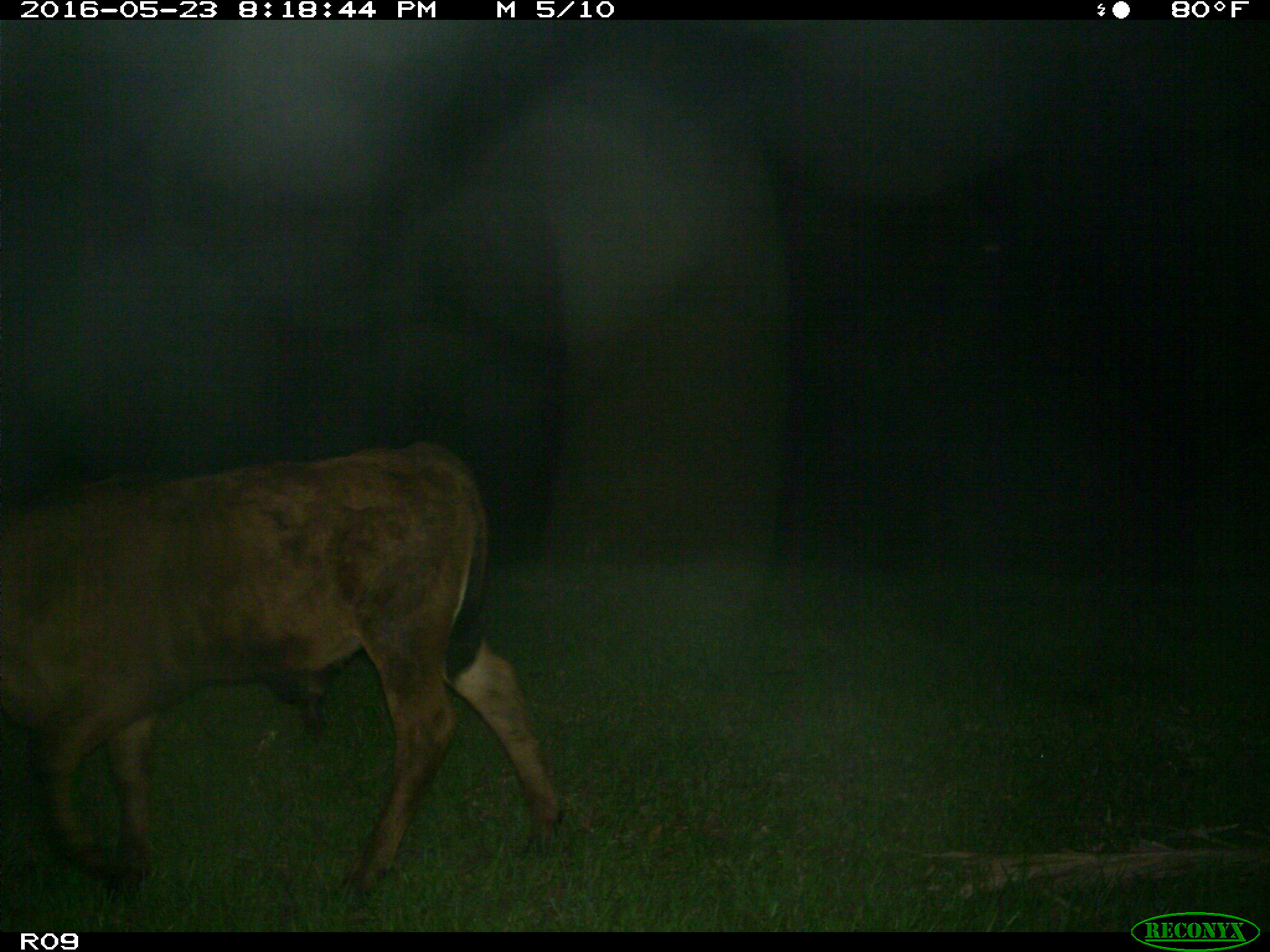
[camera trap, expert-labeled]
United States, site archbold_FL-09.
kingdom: Animalia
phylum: Chordata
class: Mammalia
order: Artiodactyla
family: Bovidae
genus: Bos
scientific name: Bos taurus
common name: domestic cow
Bos taurus (domestic cow).